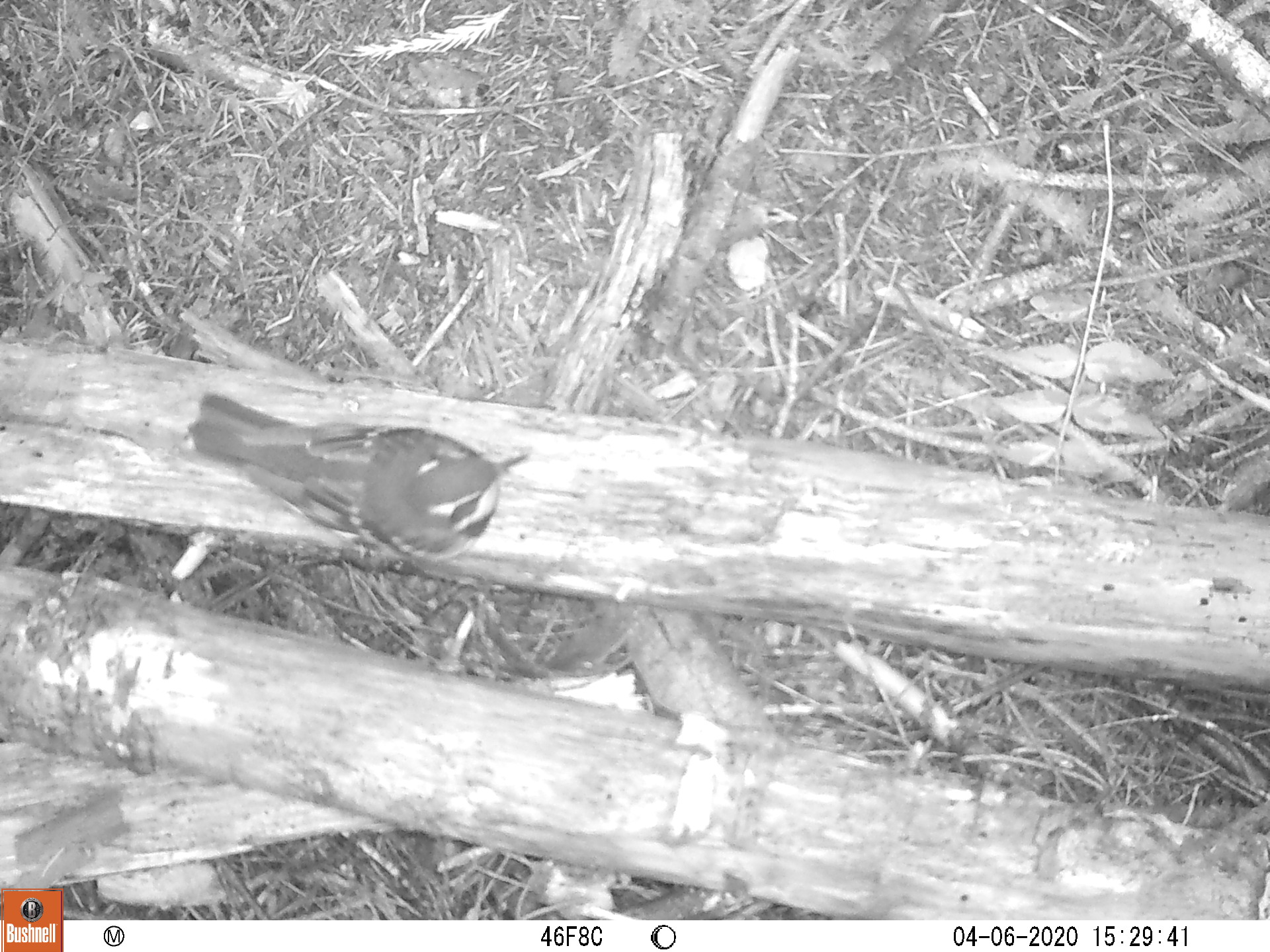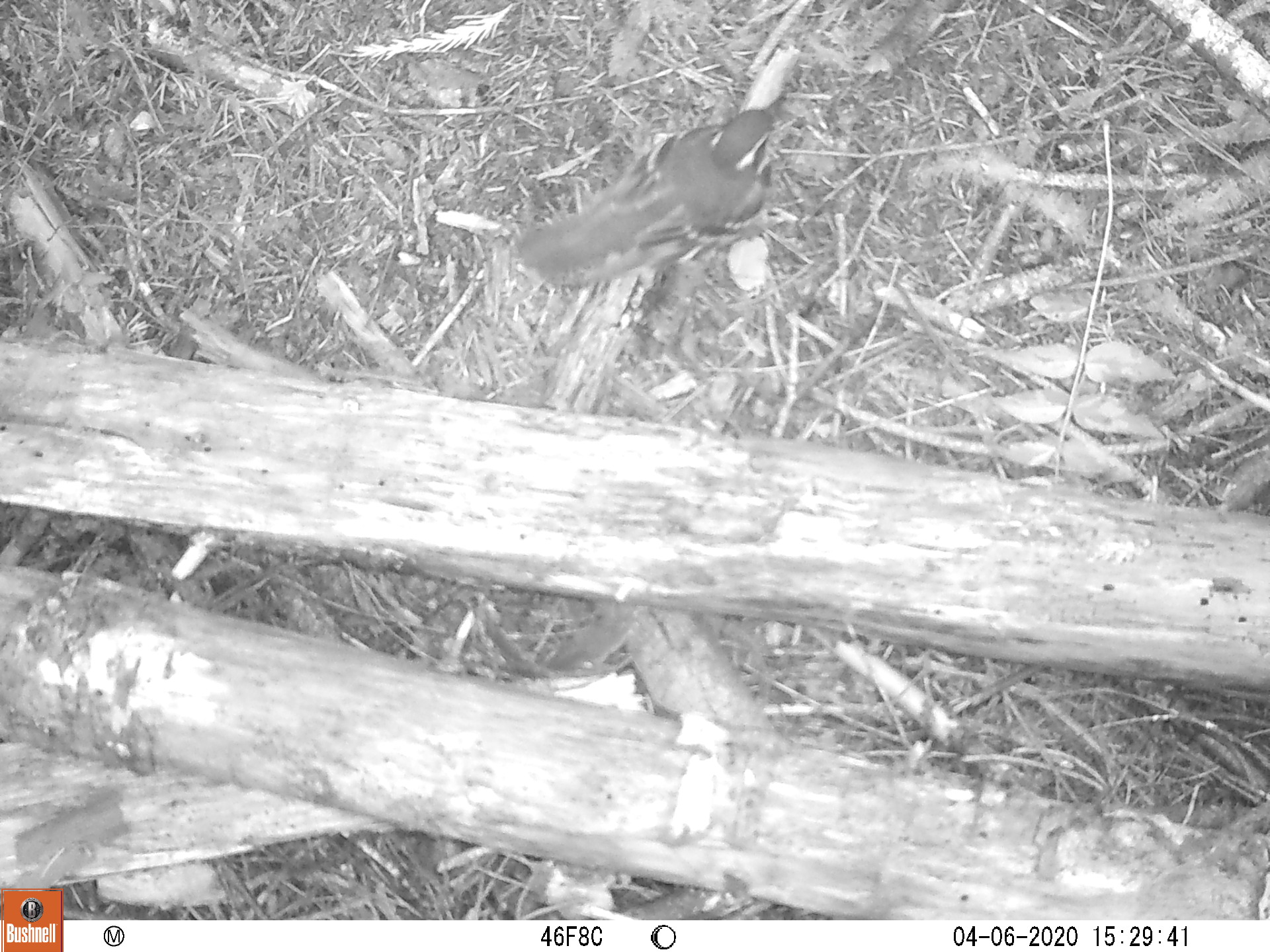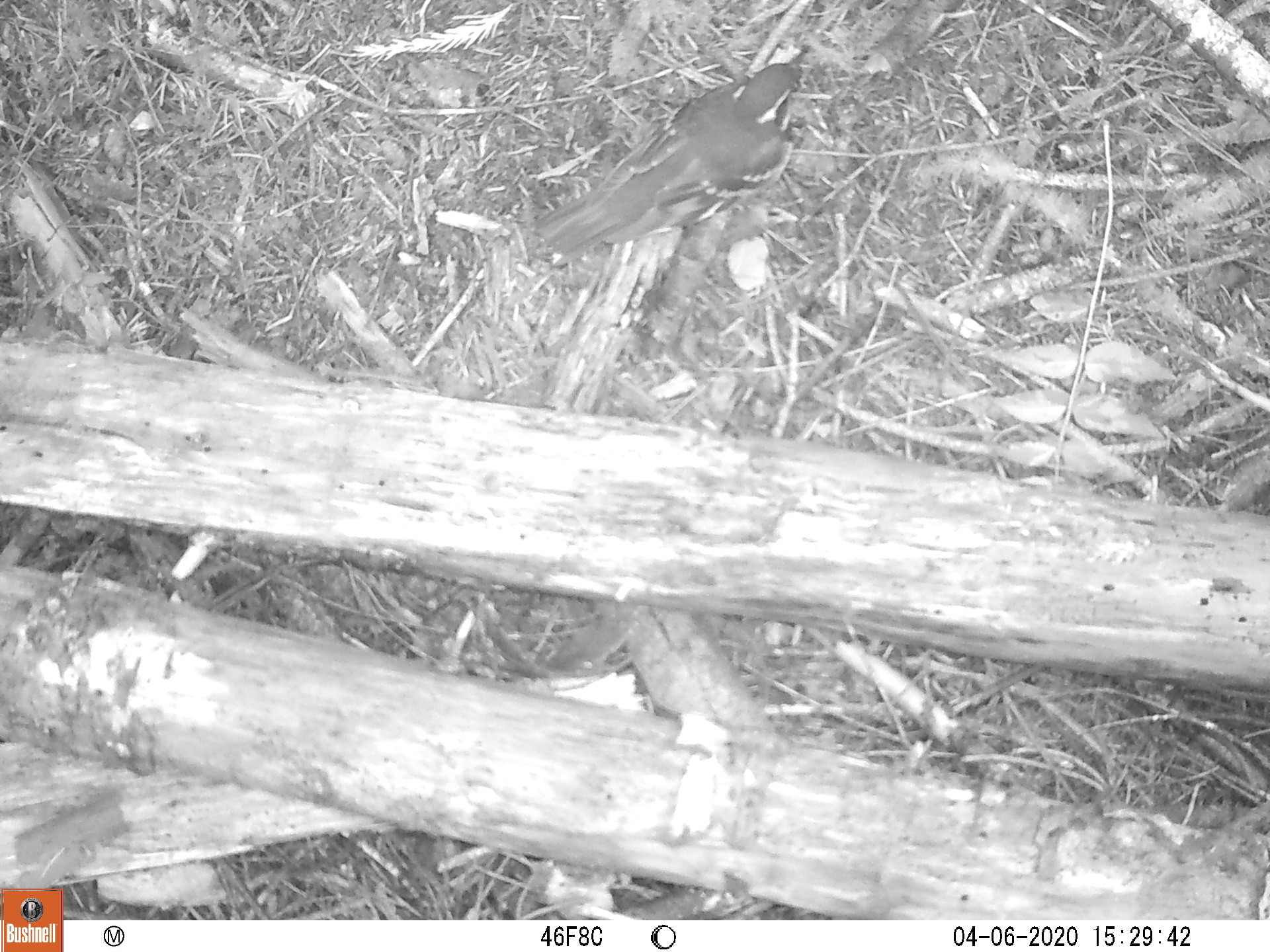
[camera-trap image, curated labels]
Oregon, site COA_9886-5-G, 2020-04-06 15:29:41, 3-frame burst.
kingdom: Animalia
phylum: Chordata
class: Aves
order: Passeriformes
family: Turdidae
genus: Ixoreus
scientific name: Ixoreus naevius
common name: varied thrush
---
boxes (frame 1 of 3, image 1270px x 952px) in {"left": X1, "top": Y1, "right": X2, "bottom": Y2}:
varied thrush: {"left": 190, "top": 397, "right": 533, "bottom": 553}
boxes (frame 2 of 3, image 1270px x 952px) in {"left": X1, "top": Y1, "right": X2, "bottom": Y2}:
varied thrush: {"left": 530, "top": 98, "right": 785, "bottom": 279}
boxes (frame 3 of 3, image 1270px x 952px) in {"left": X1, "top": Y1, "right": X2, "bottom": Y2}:
varied thrush: {"left": 537, "top": 52, "right": 806, "bottom": 259}